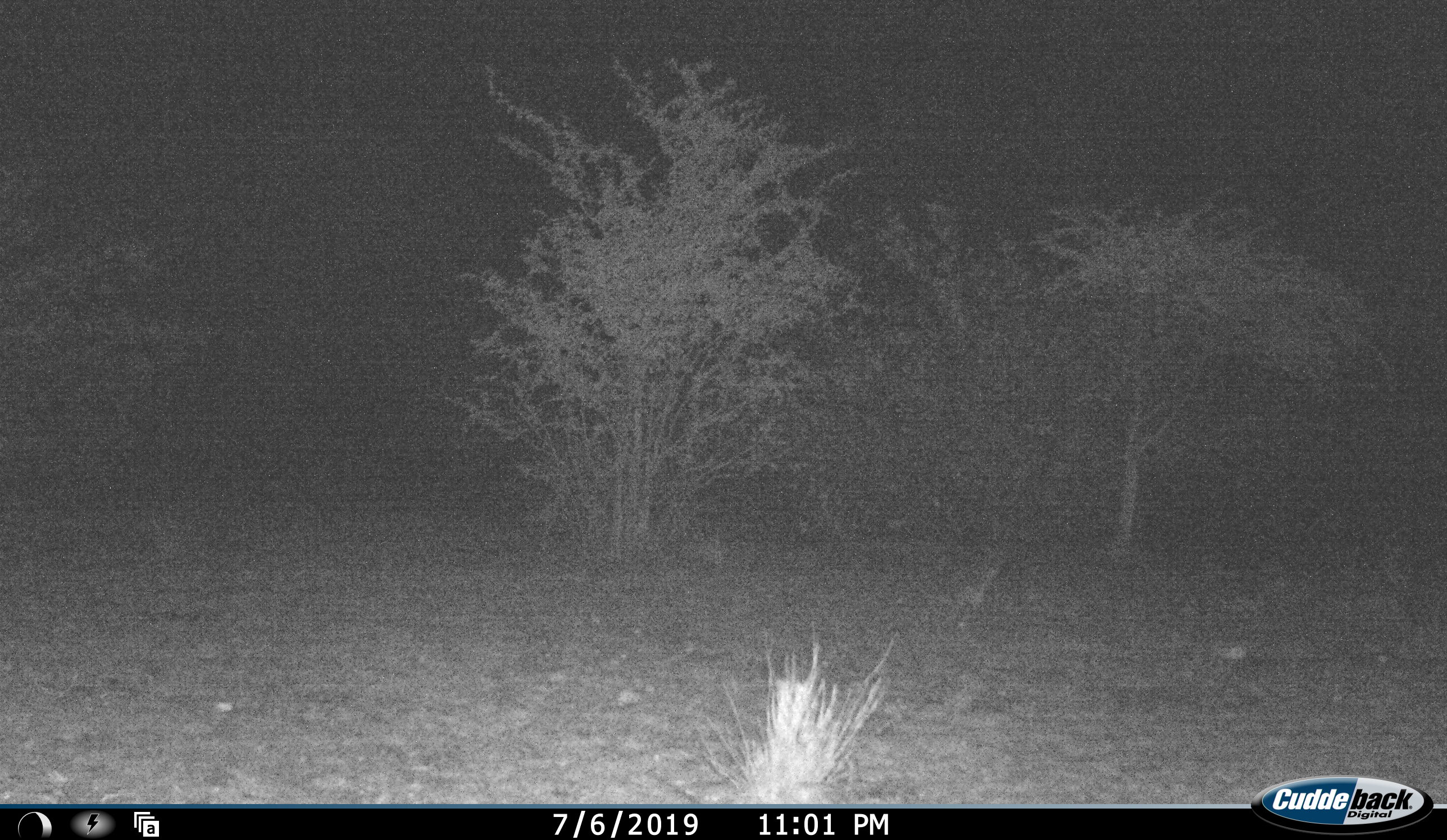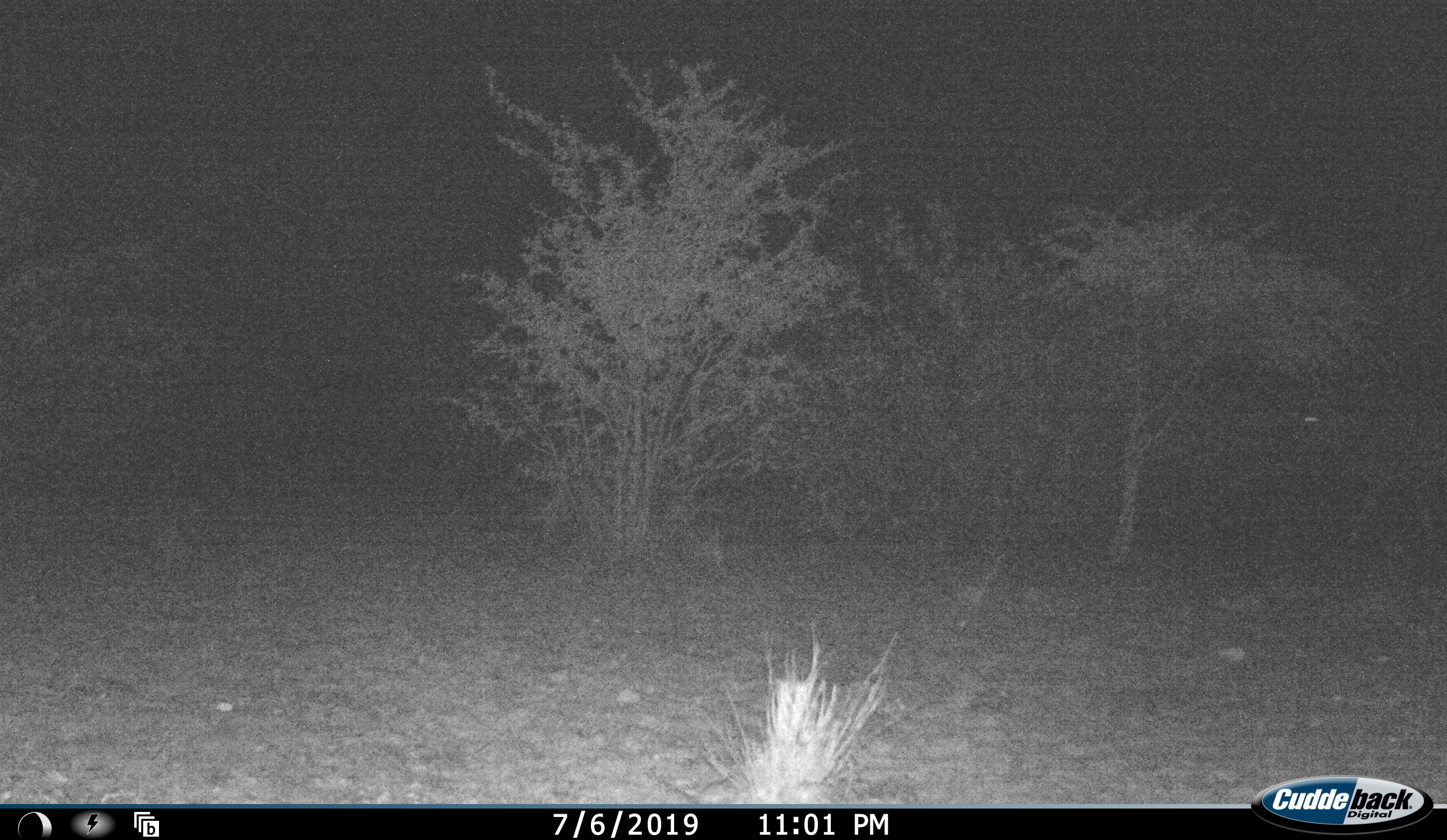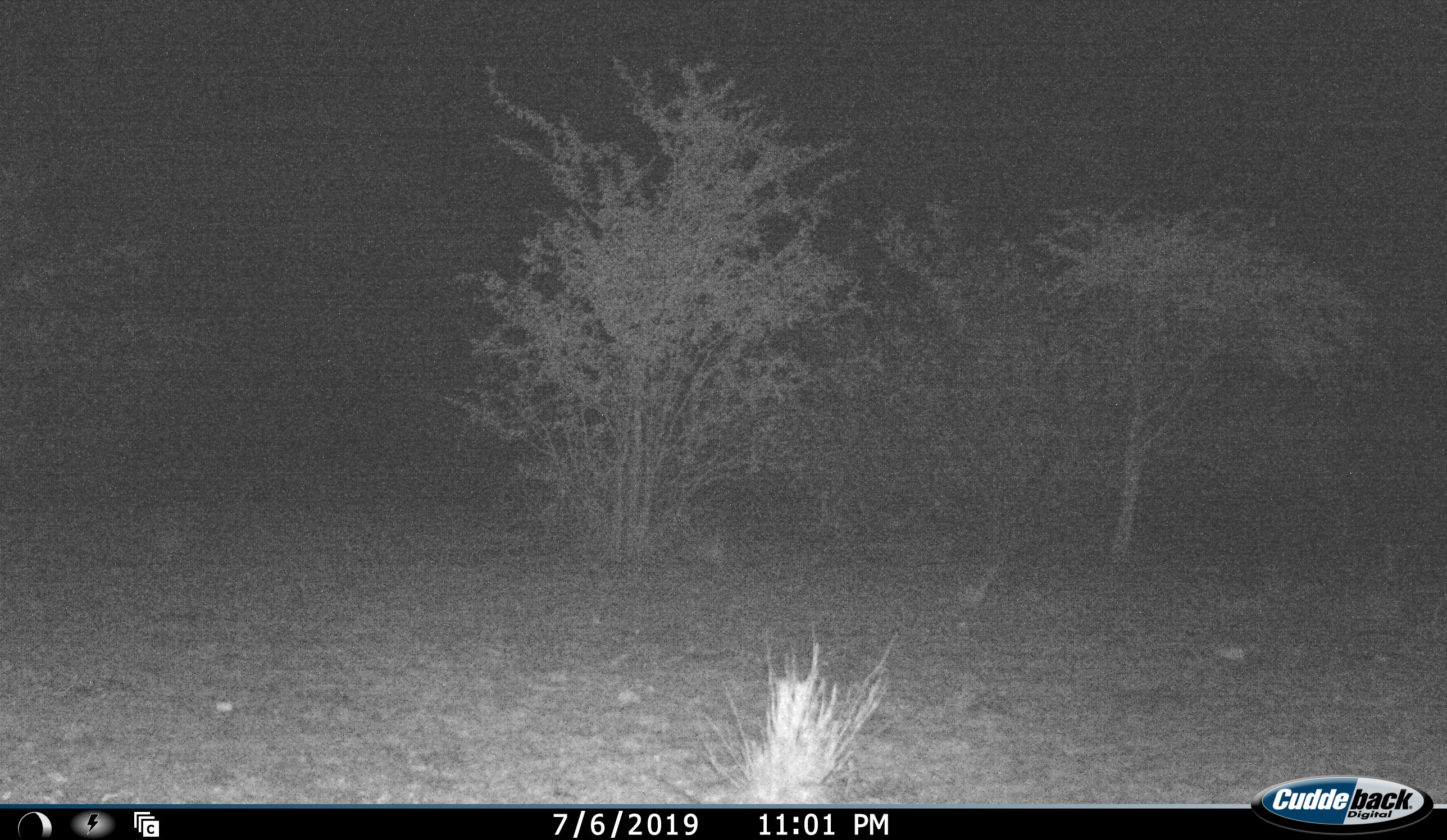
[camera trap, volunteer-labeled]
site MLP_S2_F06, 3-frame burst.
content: unidentified animal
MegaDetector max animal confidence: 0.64